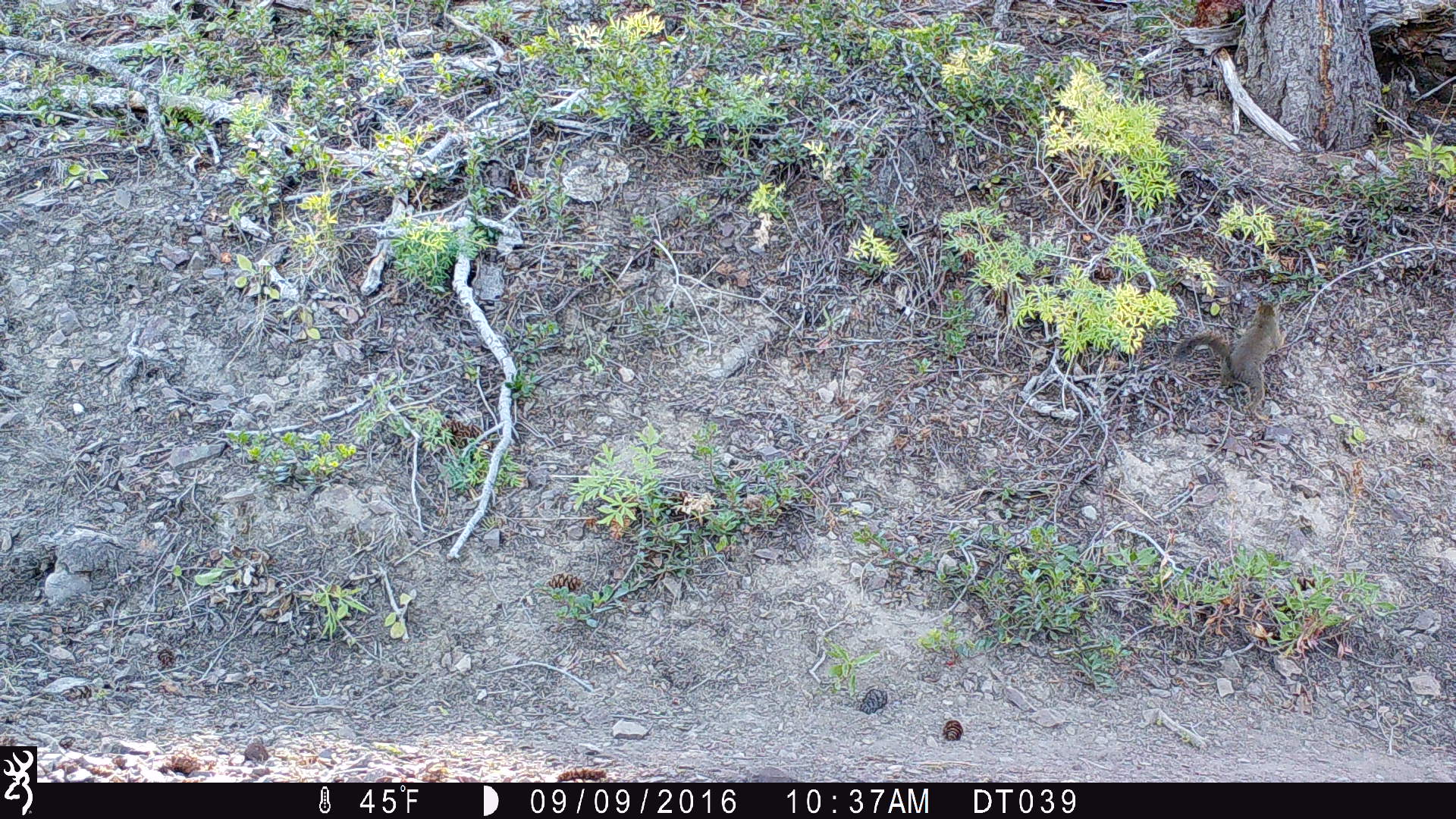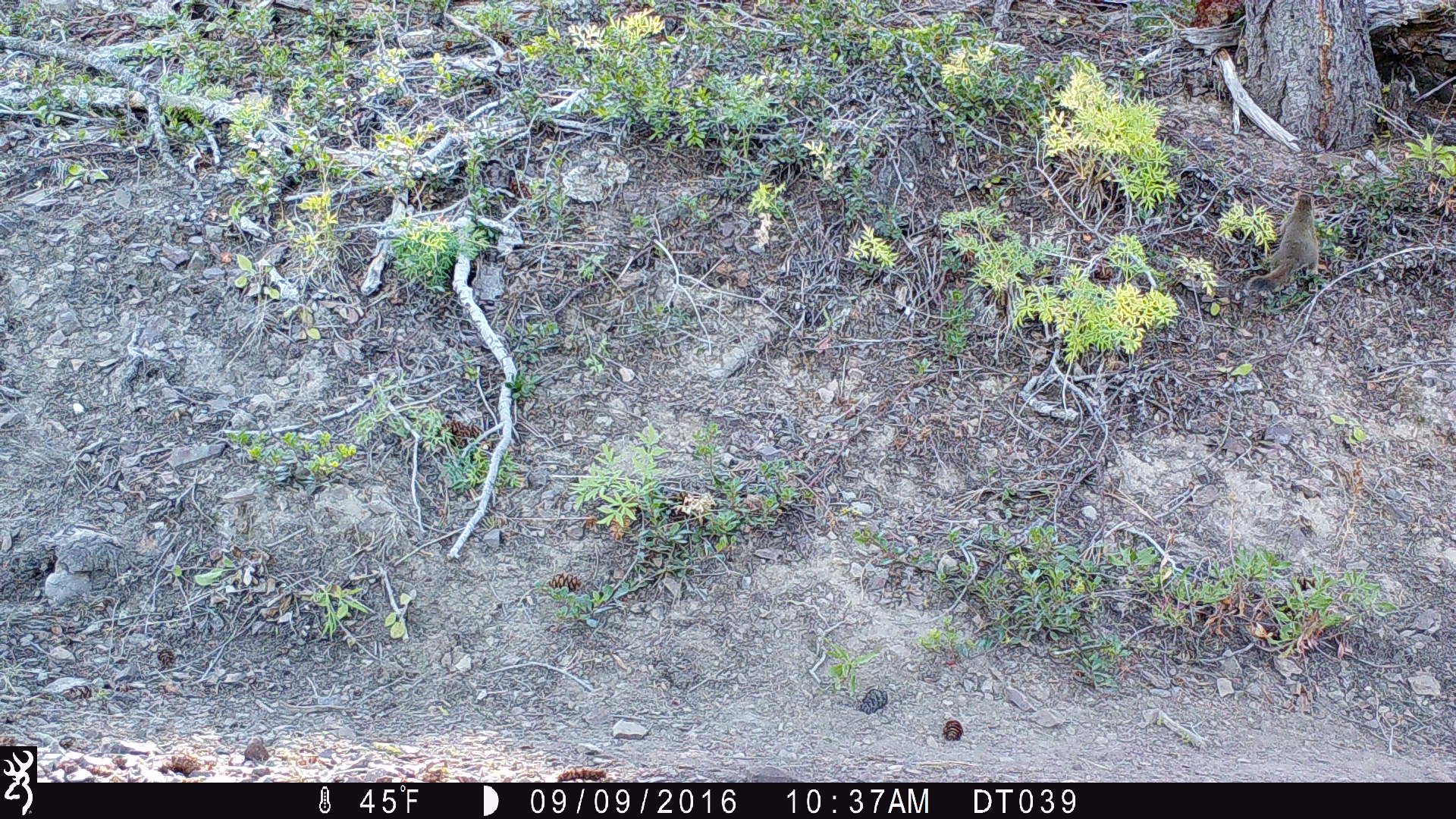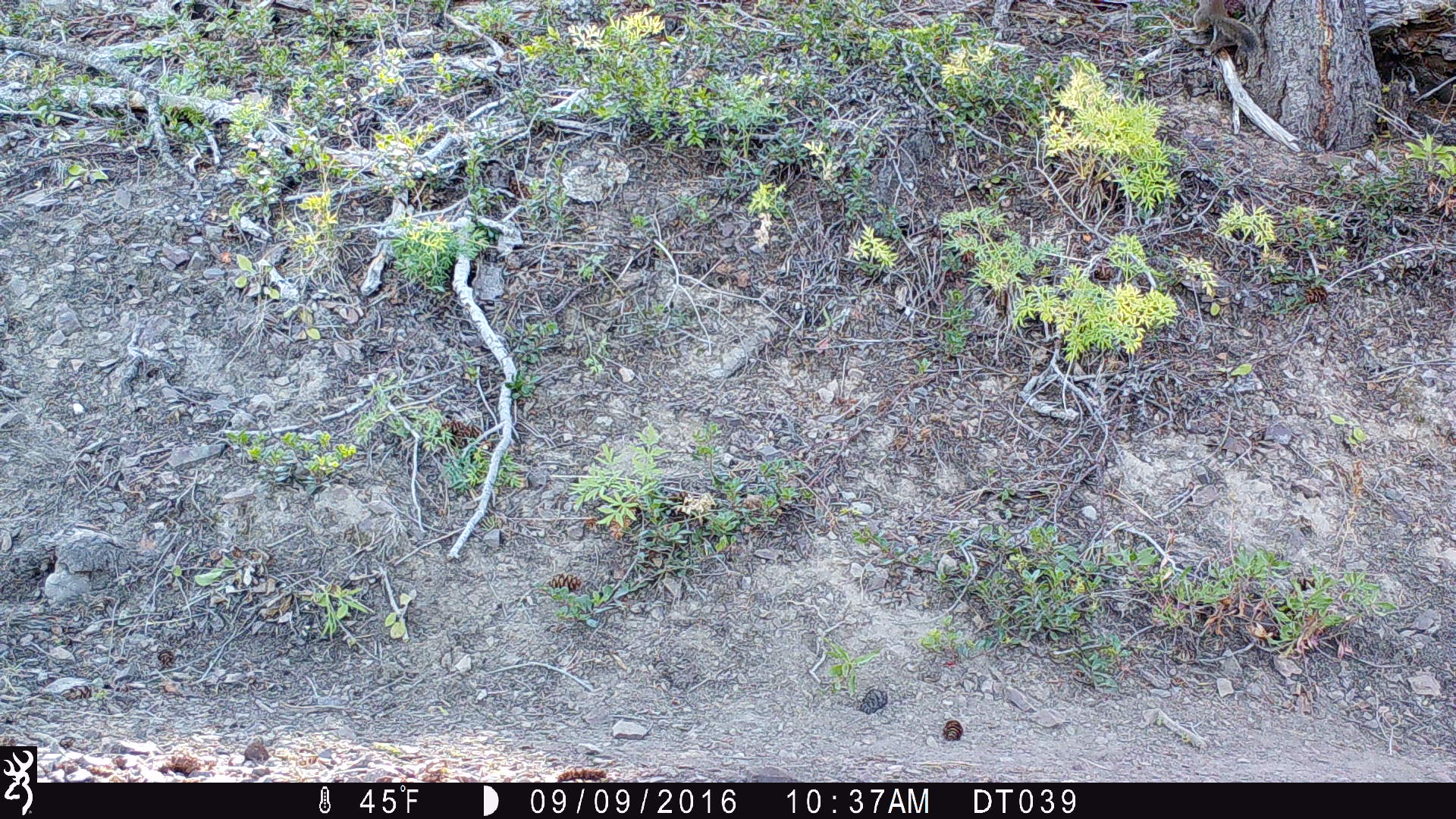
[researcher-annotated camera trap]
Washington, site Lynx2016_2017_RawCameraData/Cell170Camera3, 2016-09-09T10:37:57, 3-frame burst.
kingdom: Animalia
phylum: Chordata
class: Mammalia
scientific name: Mammalia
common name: small mammal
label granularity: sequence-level